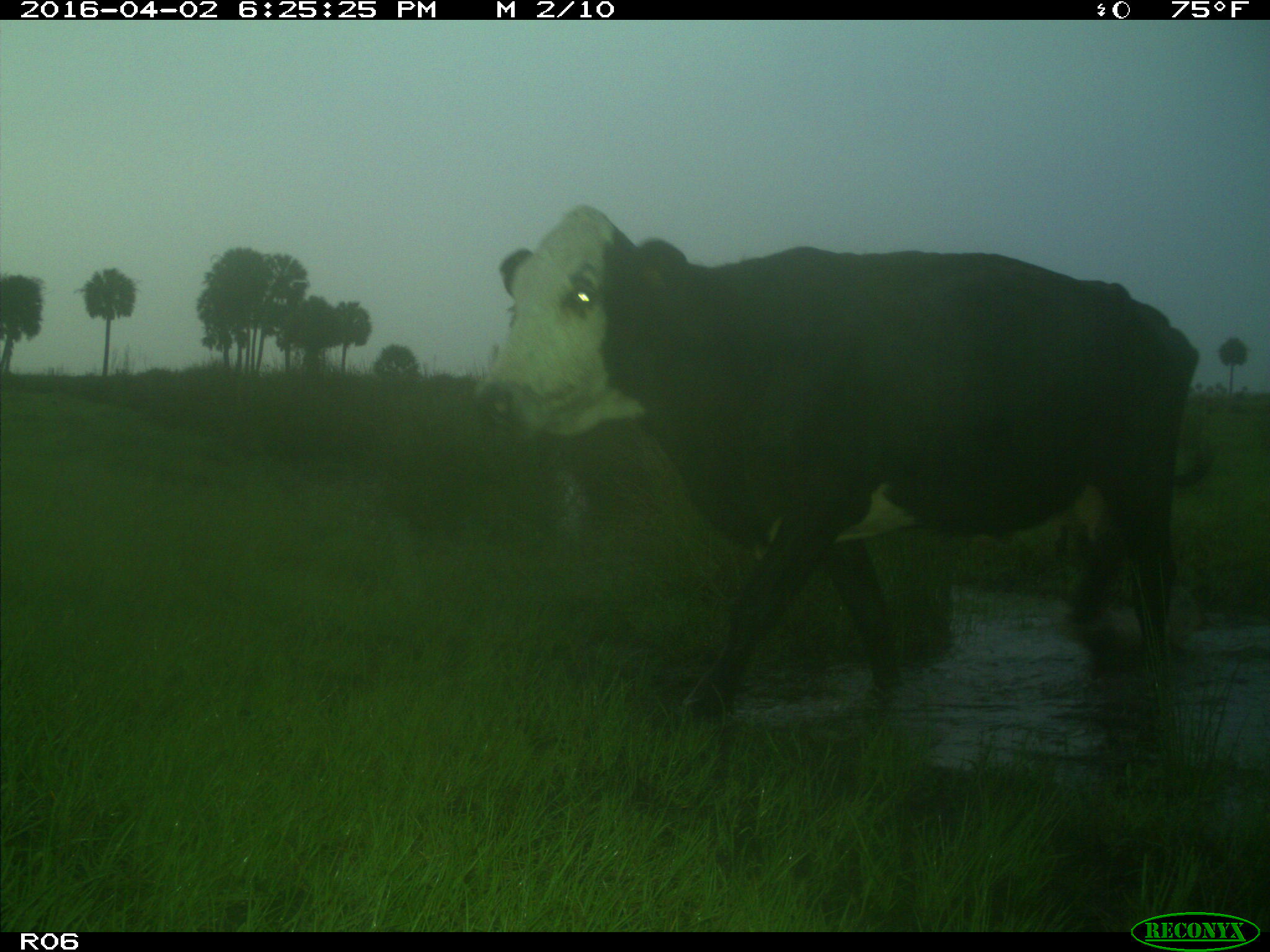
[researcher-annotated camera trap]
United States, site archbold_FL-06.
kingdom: Animalia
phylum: Chordata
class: Mammalia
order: Artiodactyla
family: Bovidae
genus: Bos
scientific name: Bos taurus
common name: domestic cow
Bos taurus (domestic cow).